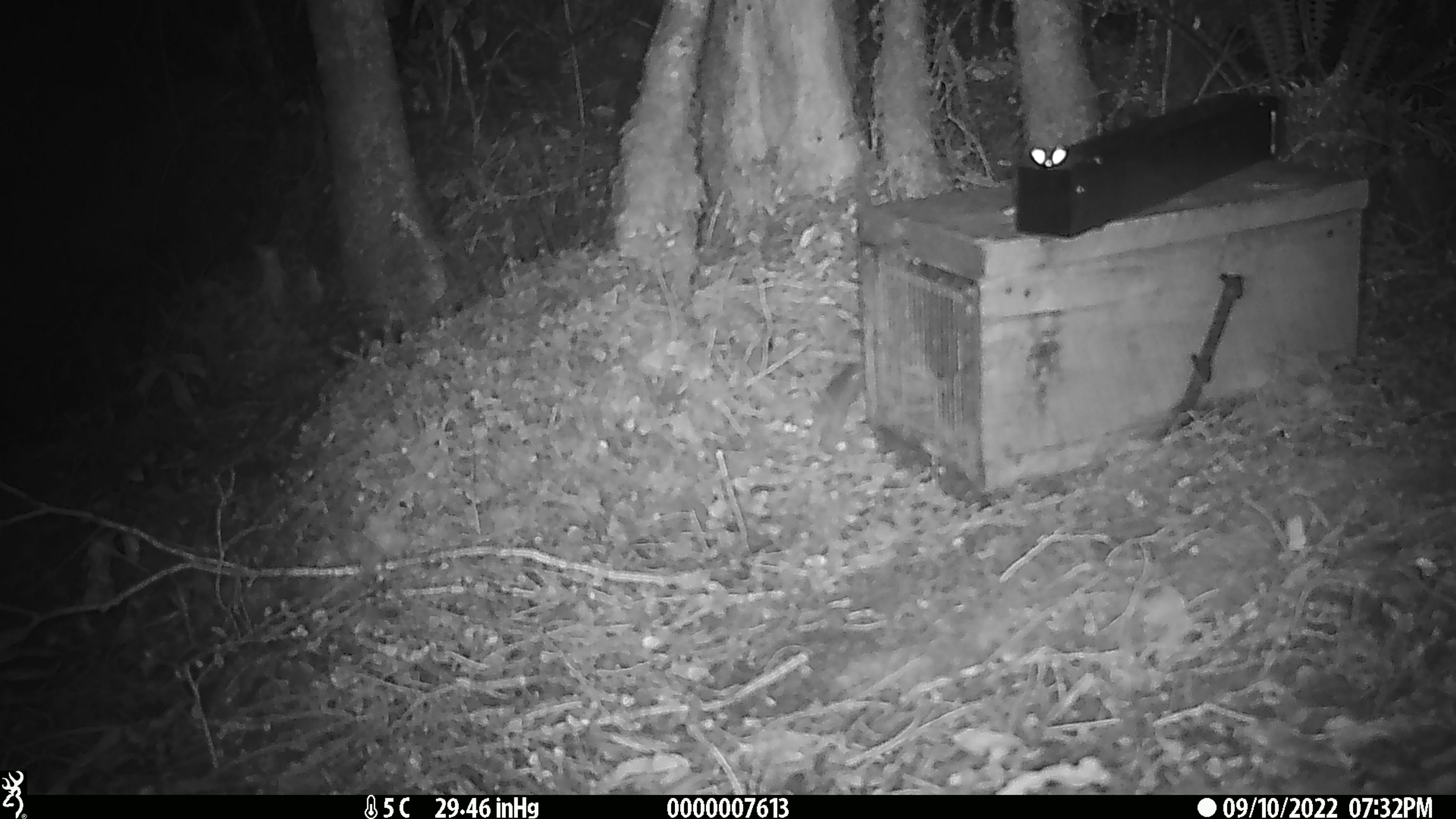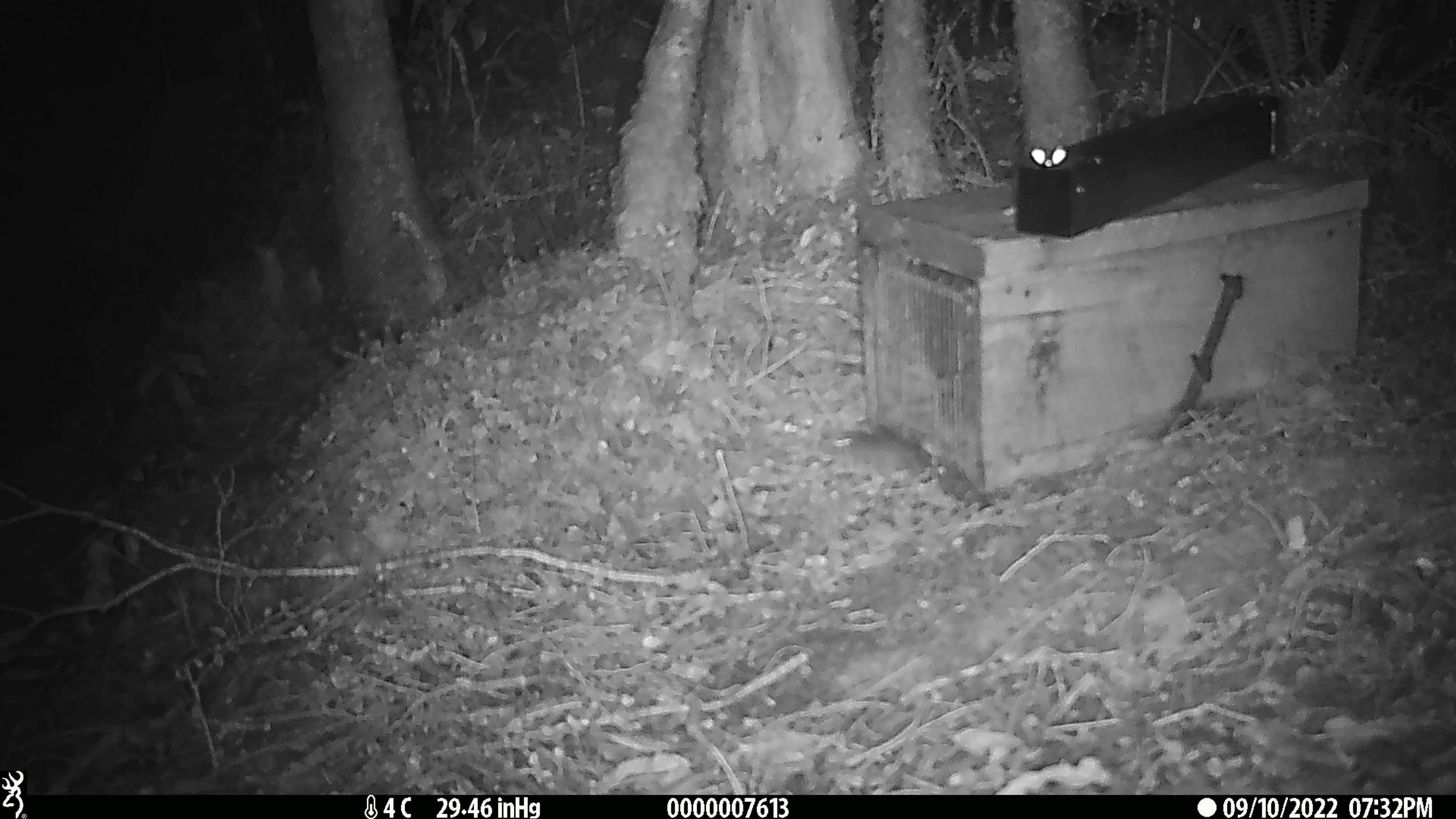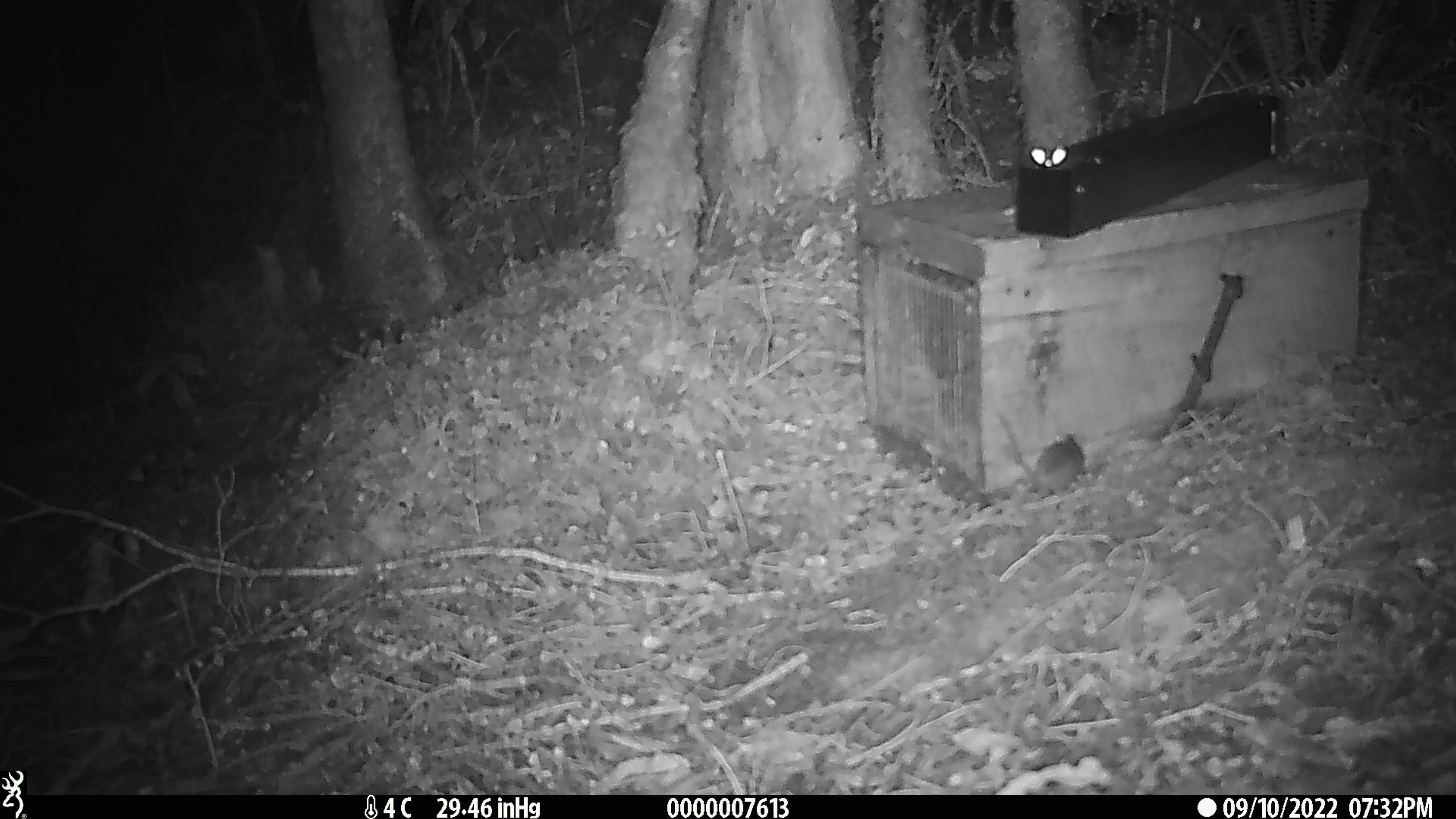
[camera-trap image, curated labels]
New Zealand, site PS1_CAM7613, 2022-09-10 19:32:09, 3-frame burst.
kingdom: Animalia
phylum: Chordata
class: Mammalia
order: Rodentia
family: Muridae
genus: Mus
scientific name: Mus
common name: mouse